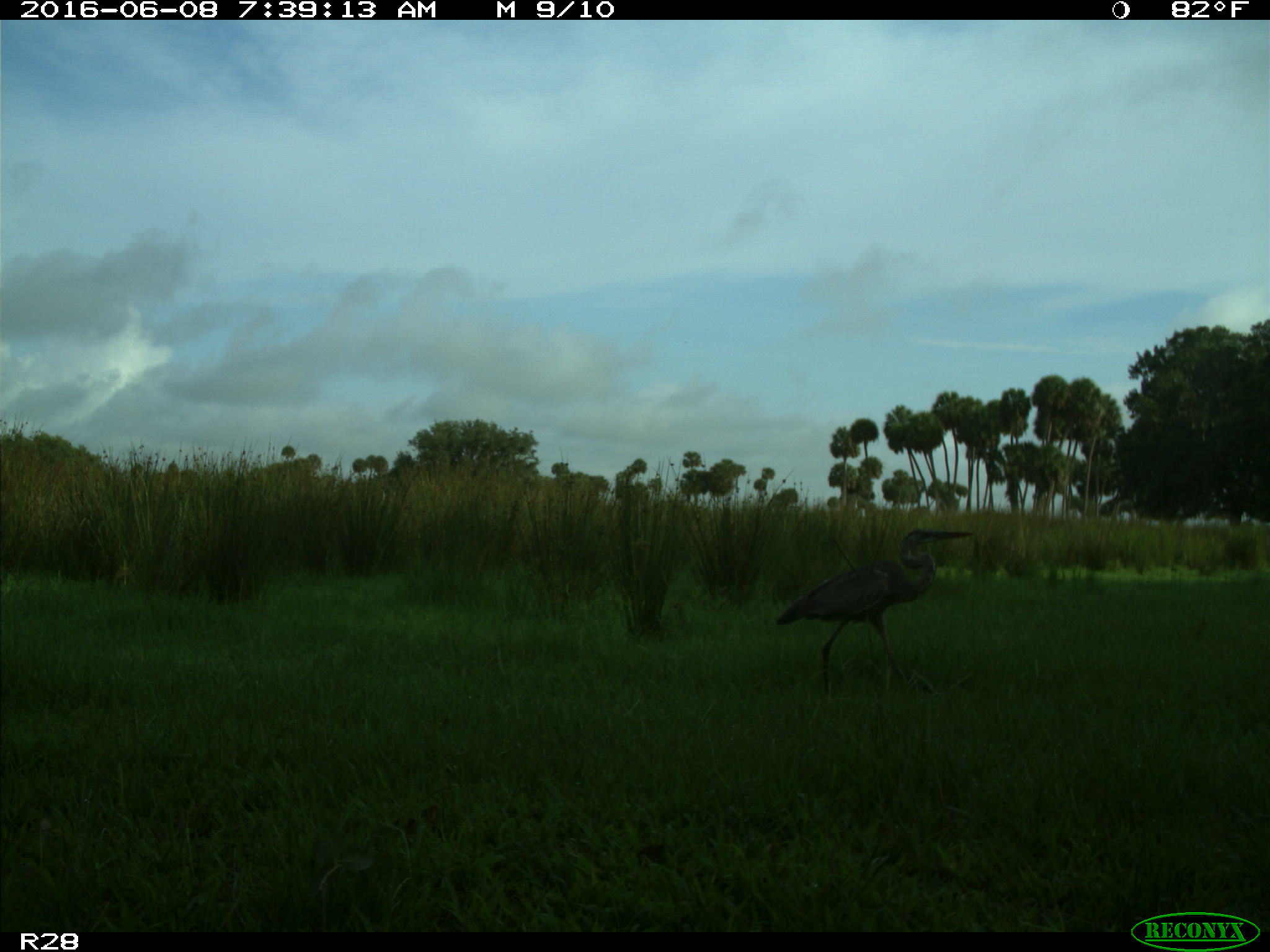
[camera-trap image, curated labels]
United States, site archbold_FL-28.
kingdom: Animalia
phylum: Chordata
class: Aves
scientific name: Aves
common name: birds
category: unidentified bird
Unidentified bird (birds) (Aves).